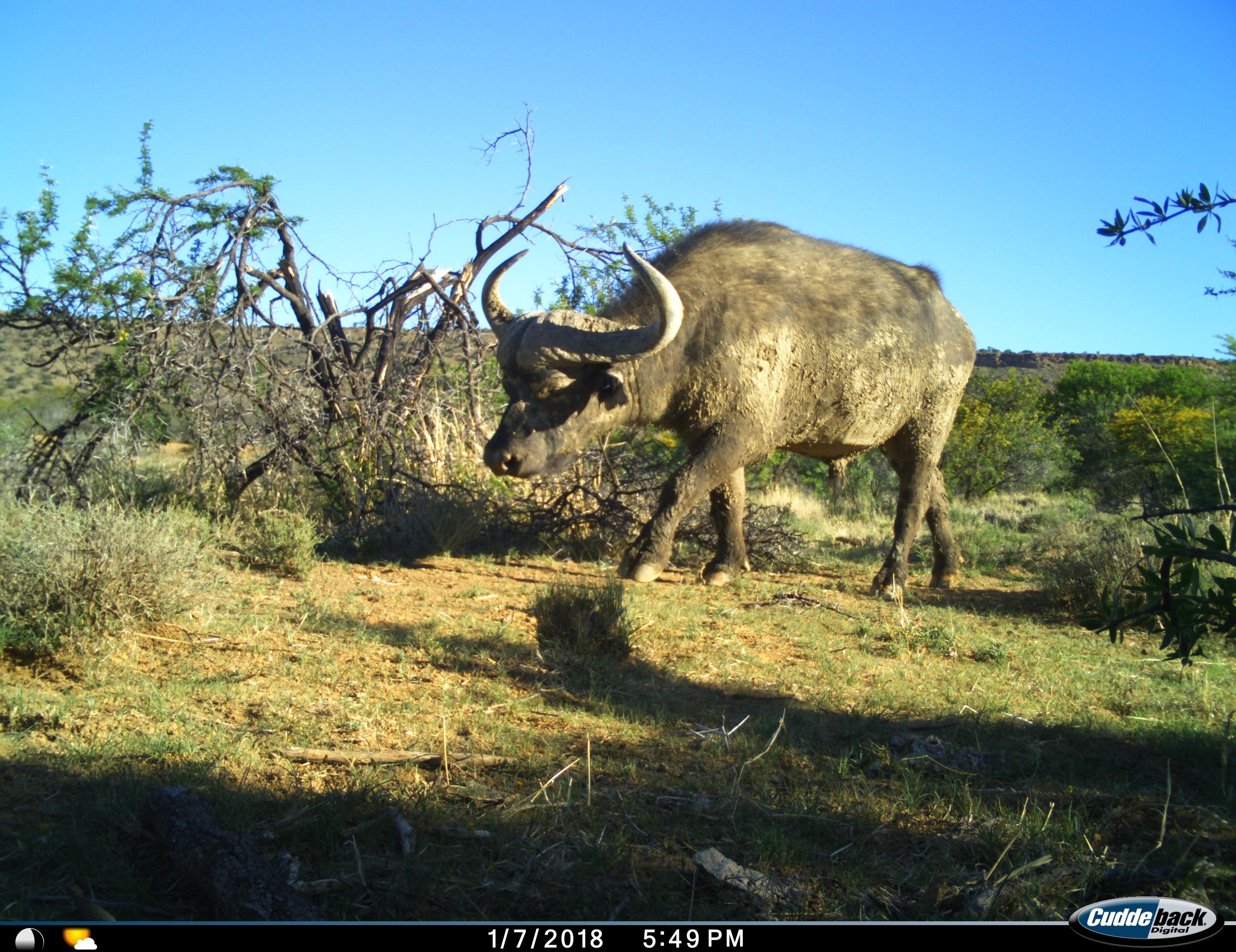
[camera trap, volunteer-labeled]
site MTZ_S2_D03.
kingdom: Animalia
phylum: Chordata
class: Mammalia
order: Artiodactyla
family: Bovidae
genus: Syncerus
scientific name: Syncerus caffer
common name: african buffalo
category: buffalo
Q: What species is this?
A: Buffalo (african buffalo) (Syncerus caffer).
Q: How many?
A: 1.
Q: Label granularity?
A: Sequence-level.